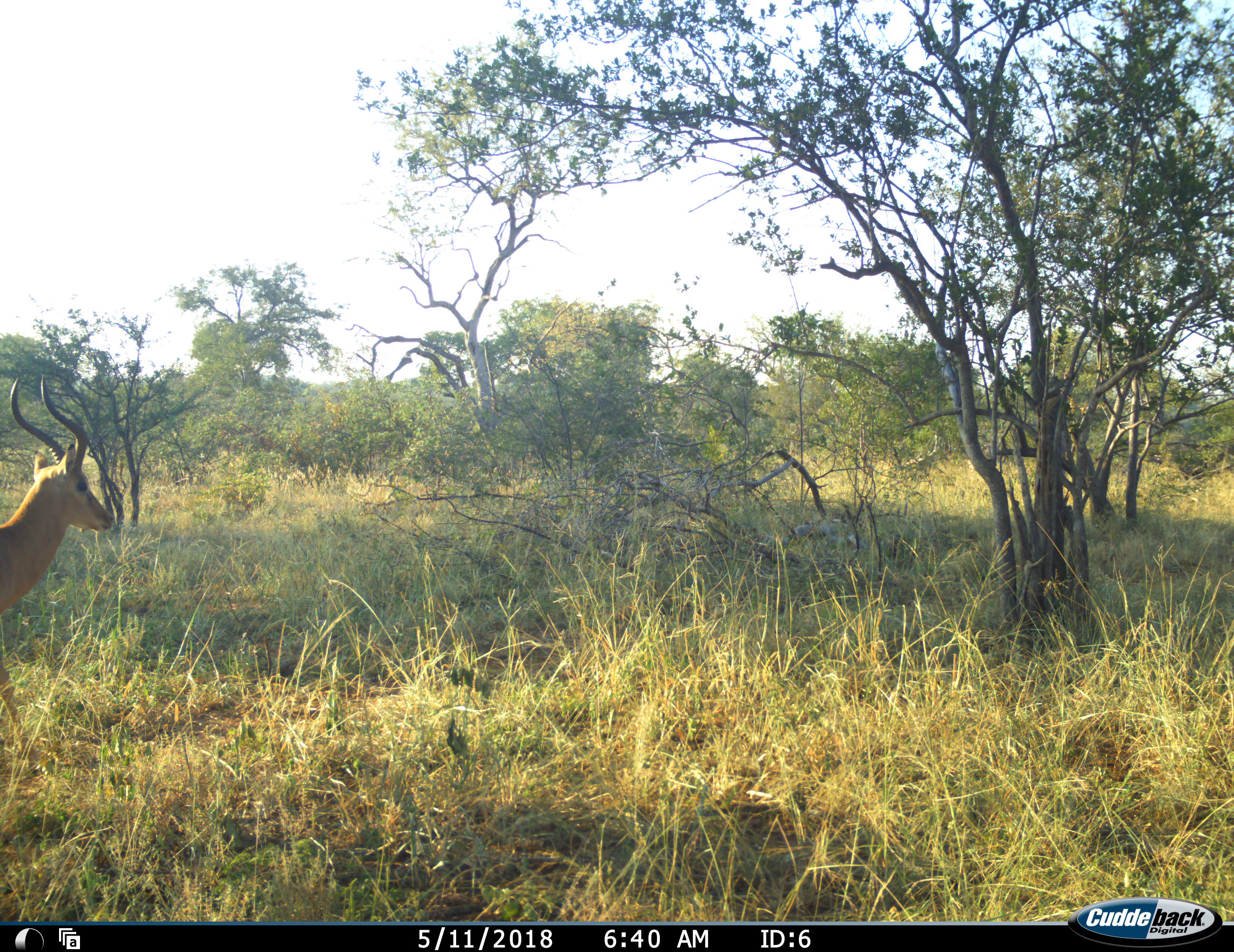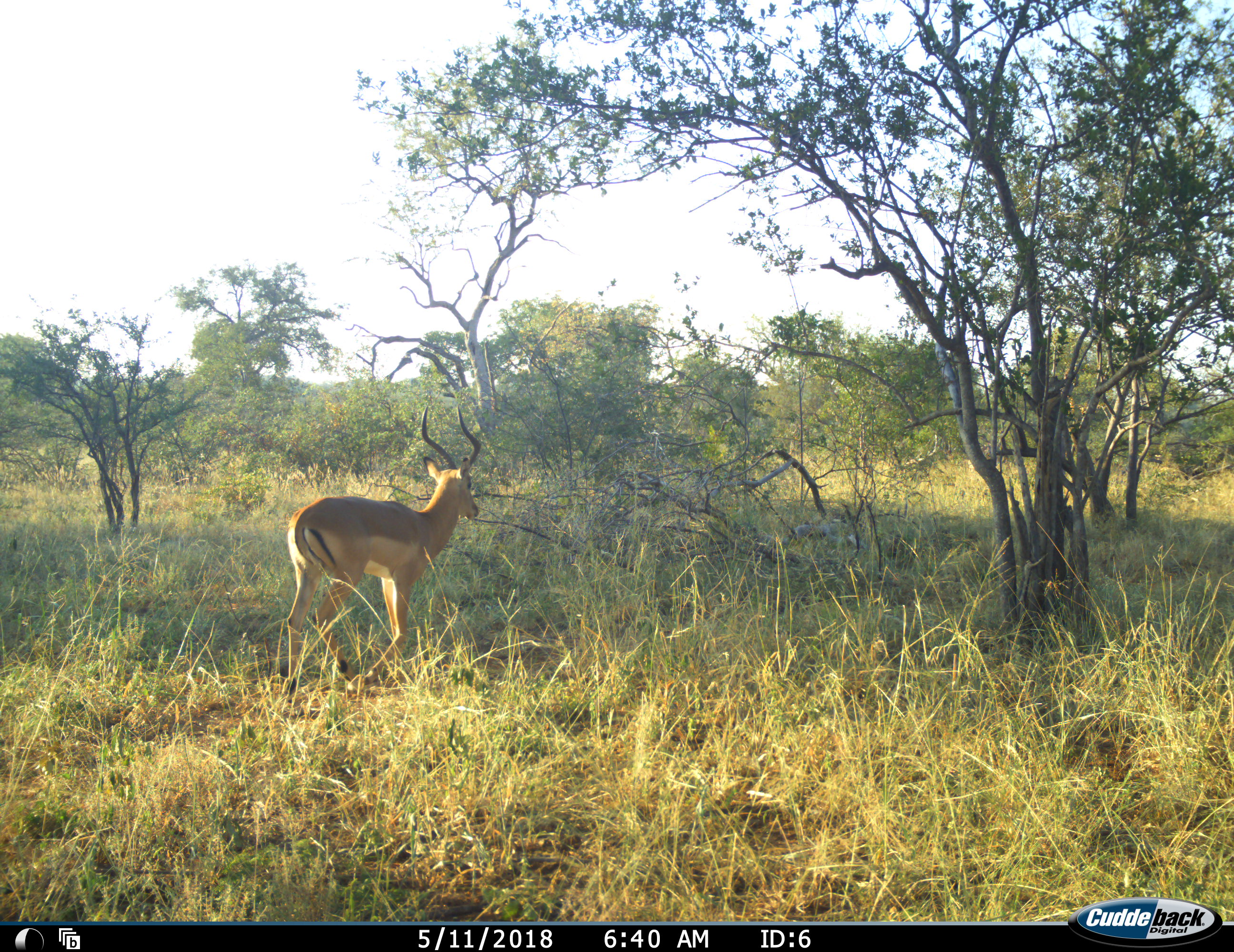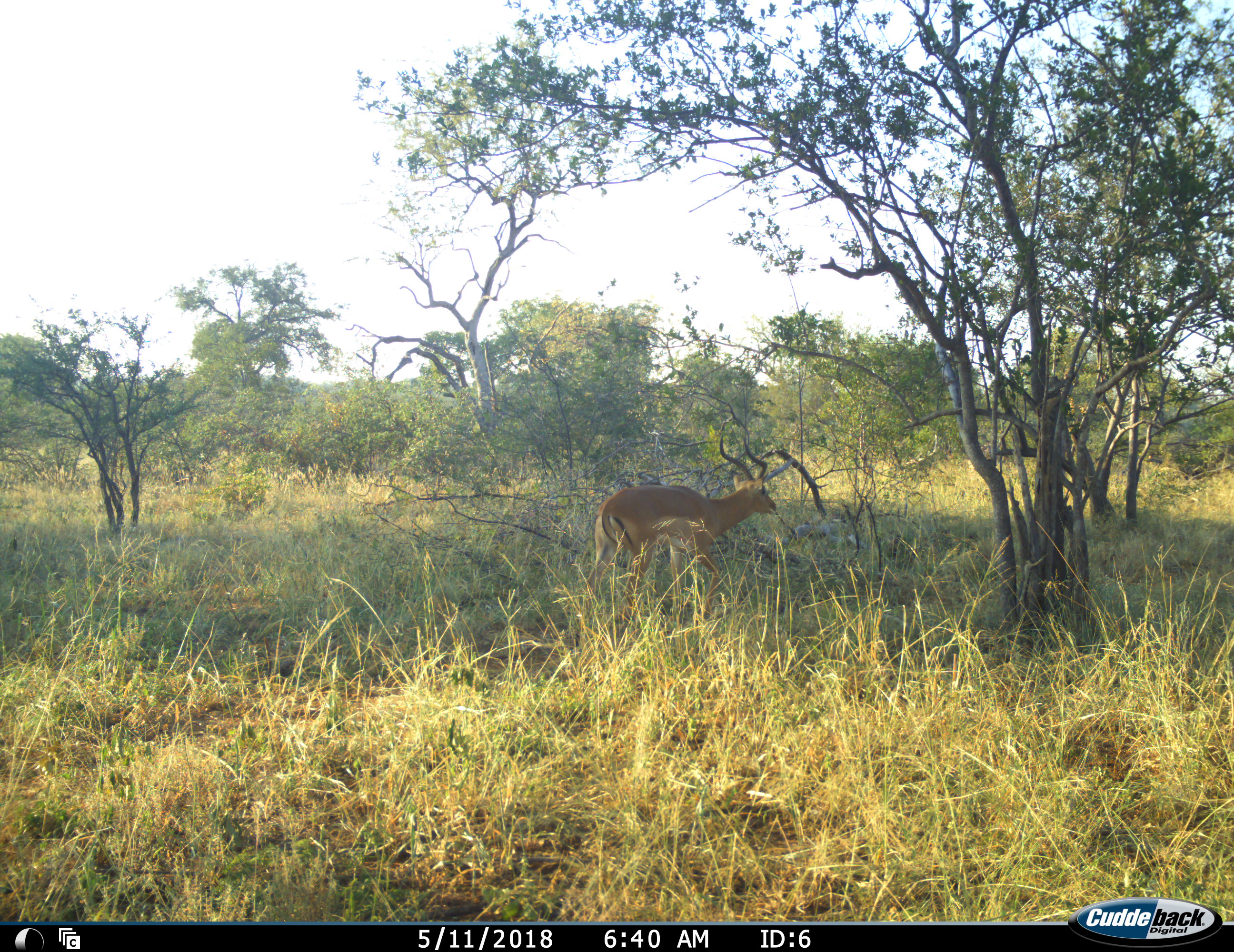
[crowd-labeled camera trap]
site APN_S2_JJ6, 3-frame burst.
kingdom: Animalia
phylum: Chordata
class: Mammalia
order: Artiodactyla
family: Bovidae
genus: Aepyceros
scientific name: Aepyceros melampus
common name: impala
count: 1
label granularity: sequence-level